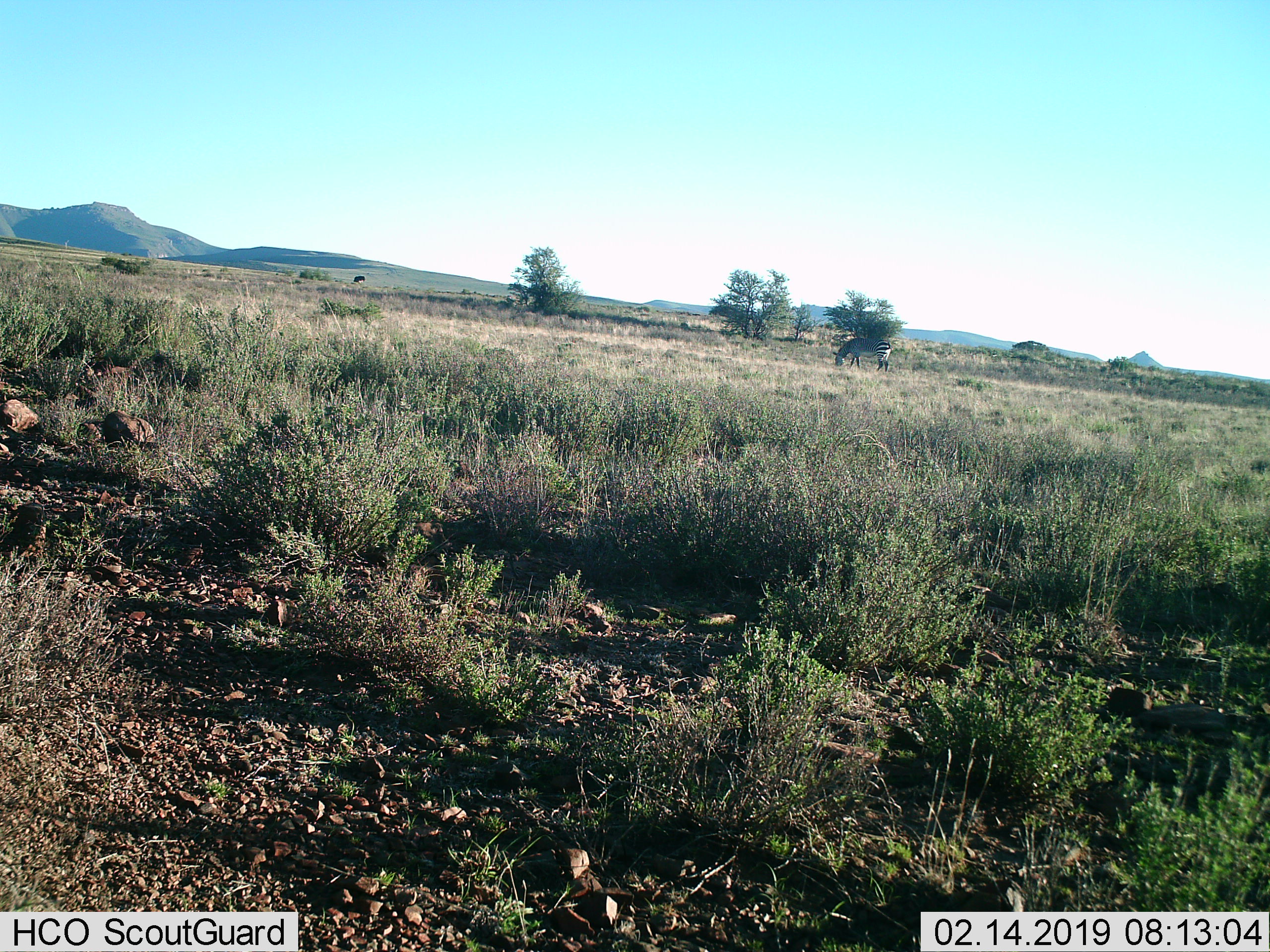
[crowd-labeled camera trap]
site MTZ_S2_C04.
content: unidentified animal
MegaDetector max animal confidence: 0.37